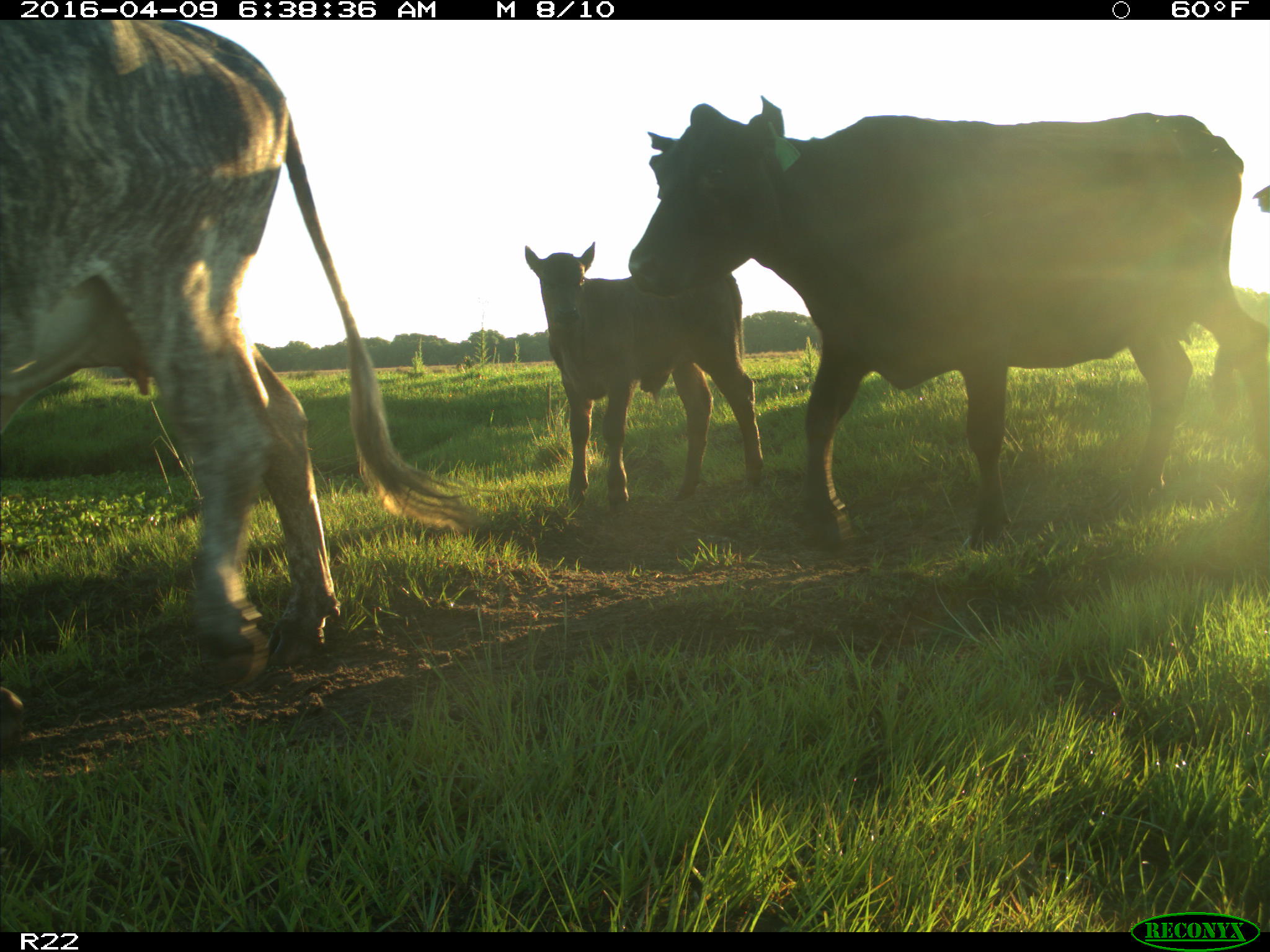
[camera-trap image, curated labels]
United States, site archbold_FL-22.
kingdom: Animalia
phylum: Chordata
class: Mammalia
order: Artiodactyla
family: Bovidae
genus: Bos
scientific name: Bos taurus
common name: domestic cow